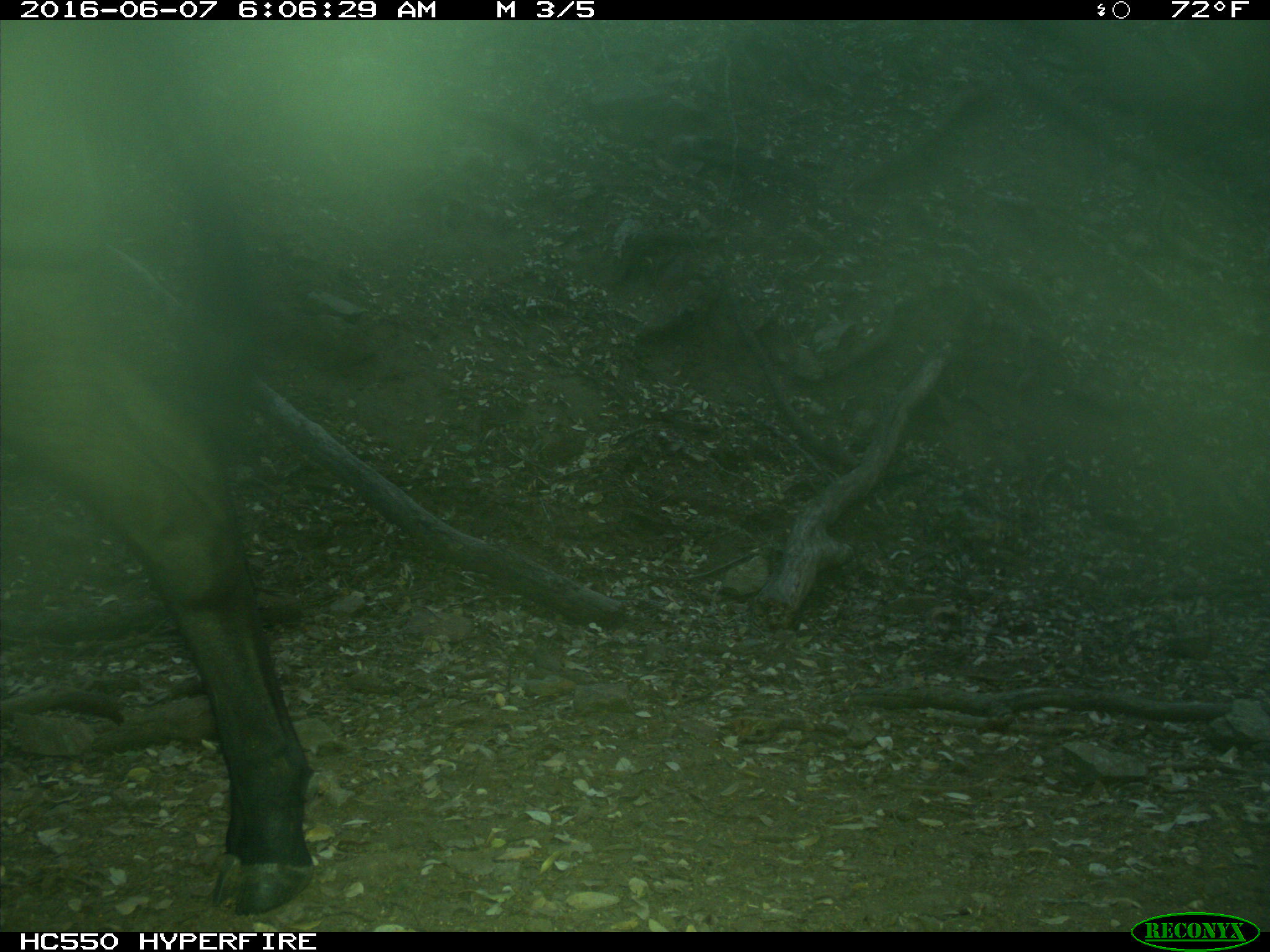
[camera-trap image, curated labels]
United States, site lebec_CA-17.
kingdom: Animalia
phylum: Chordata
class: Mammalia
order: Artiodactyla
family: Bovidae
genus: Bos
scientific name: Bos taurus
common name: domestic cow